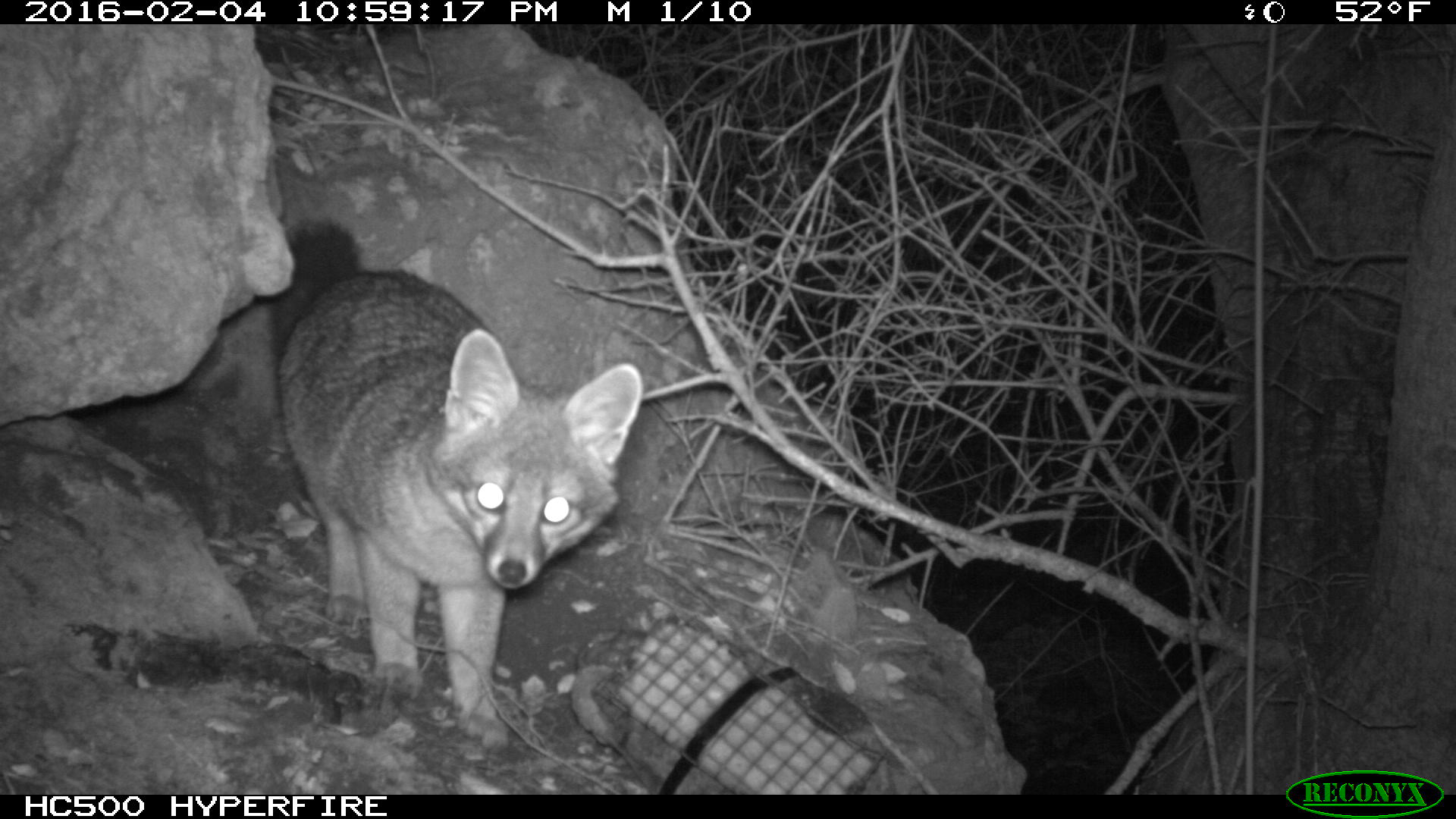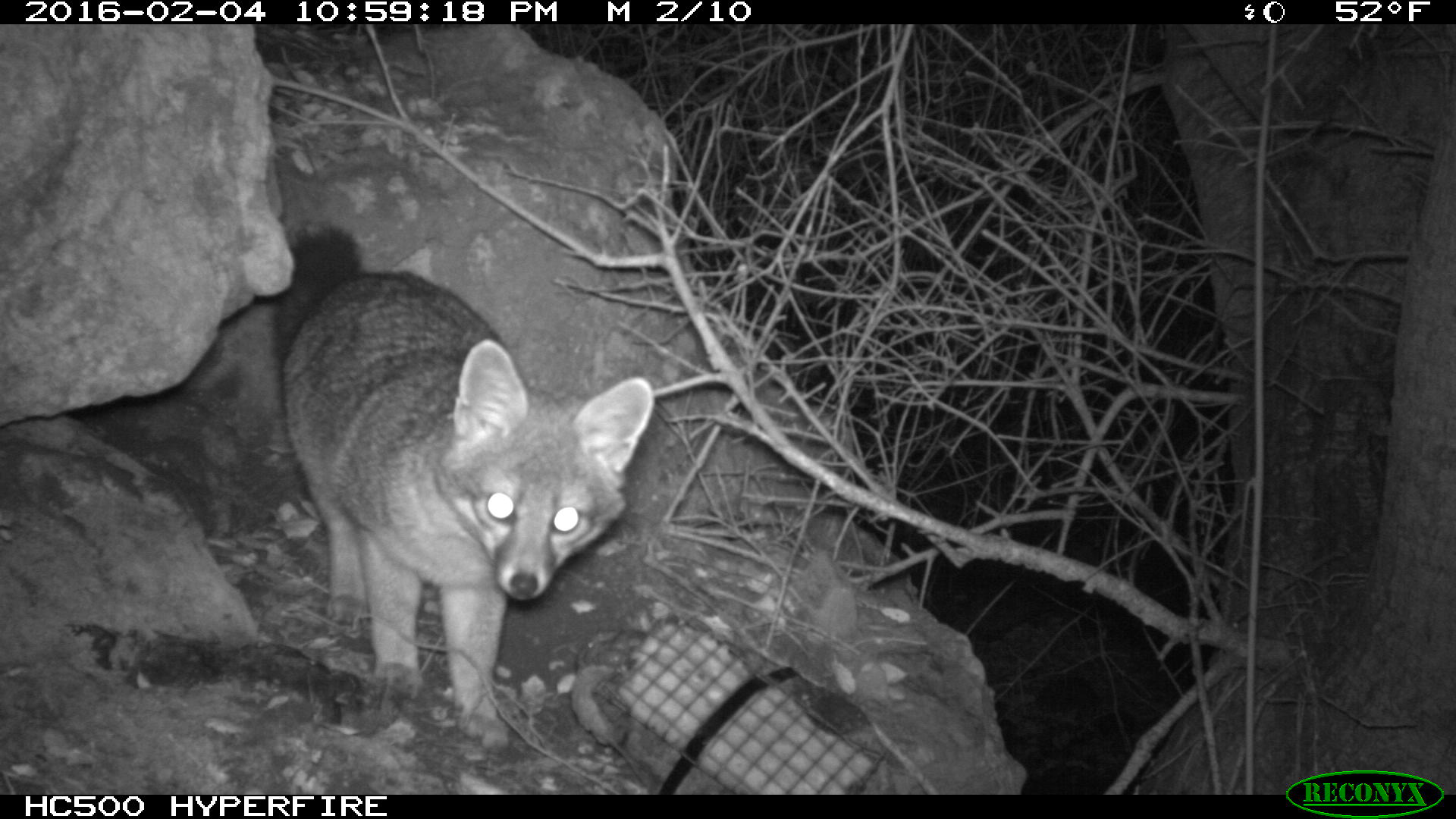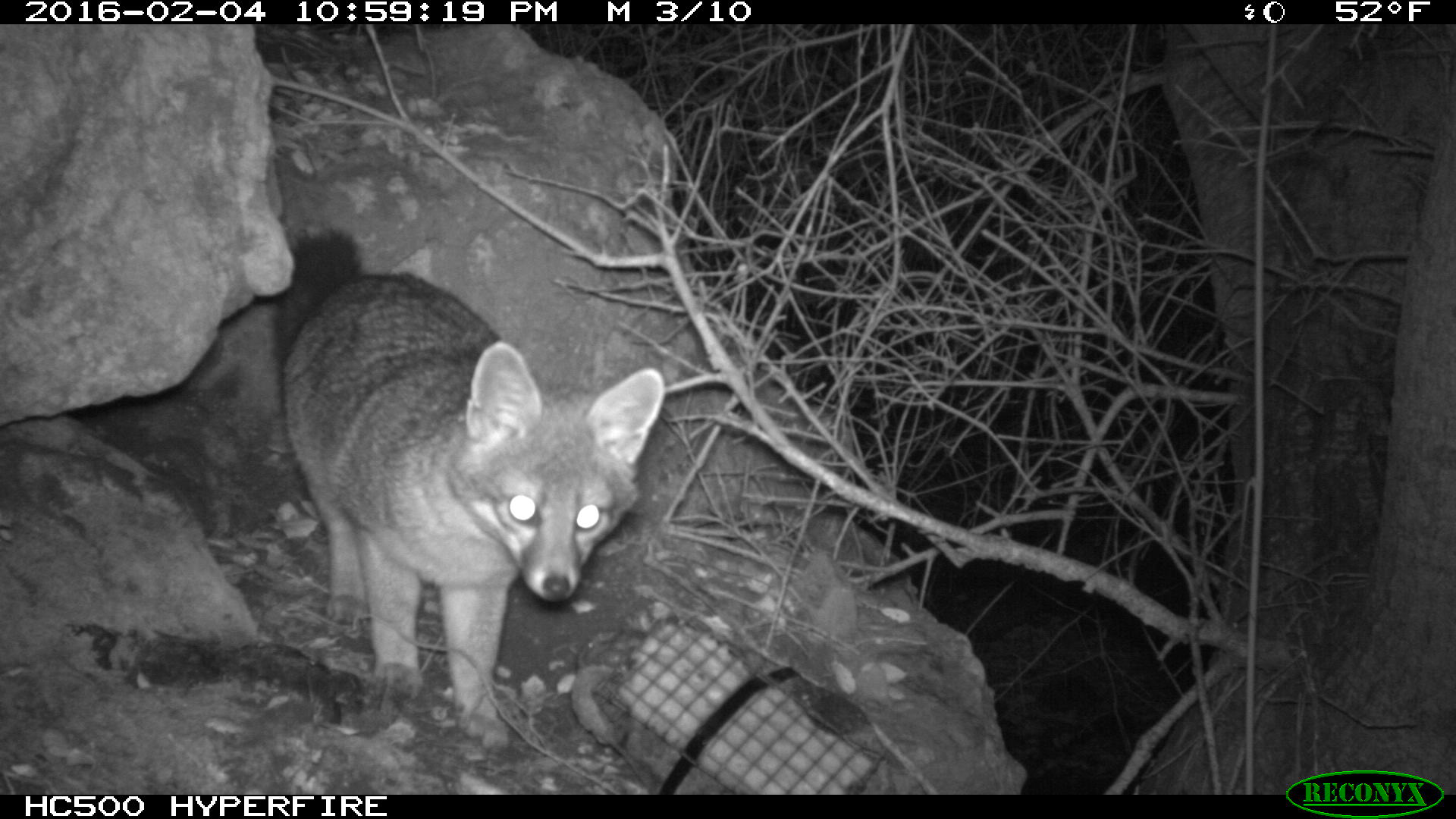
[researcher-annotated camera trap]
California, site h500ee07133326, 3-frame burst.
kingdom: Animalia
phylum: Chordata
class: Mammalia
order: Carnivora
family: Canidae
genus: Urocyon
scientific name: Urocyon littoralis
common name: island fox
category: fox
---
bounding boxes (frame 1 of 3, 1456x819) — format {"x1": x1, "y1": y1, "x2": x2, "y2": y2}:
fox: {"x1": 263, "y1": 214, "x2": 644, "y2": 747}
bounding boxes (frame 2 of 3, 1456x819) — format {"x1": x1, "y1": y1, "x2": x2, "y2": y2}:
fox: {"x1": 269, "y1": 225, "x2": 653, "y2": 752}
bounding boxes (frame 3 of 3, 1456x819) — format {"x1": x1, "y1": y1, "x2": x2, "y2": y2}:
fox: {"x1": 270, "y1": 225, "x2": 665, "y2": 744}